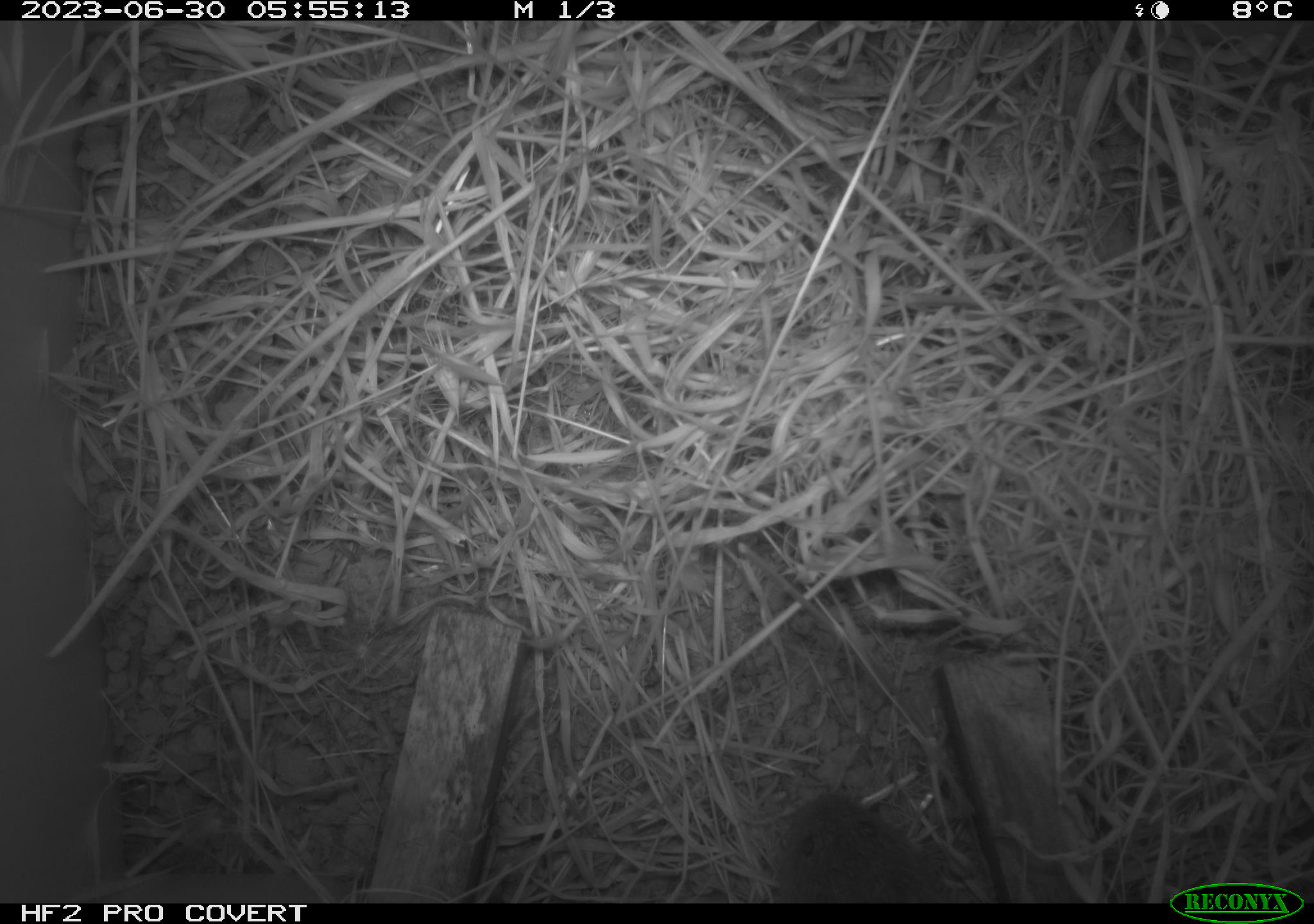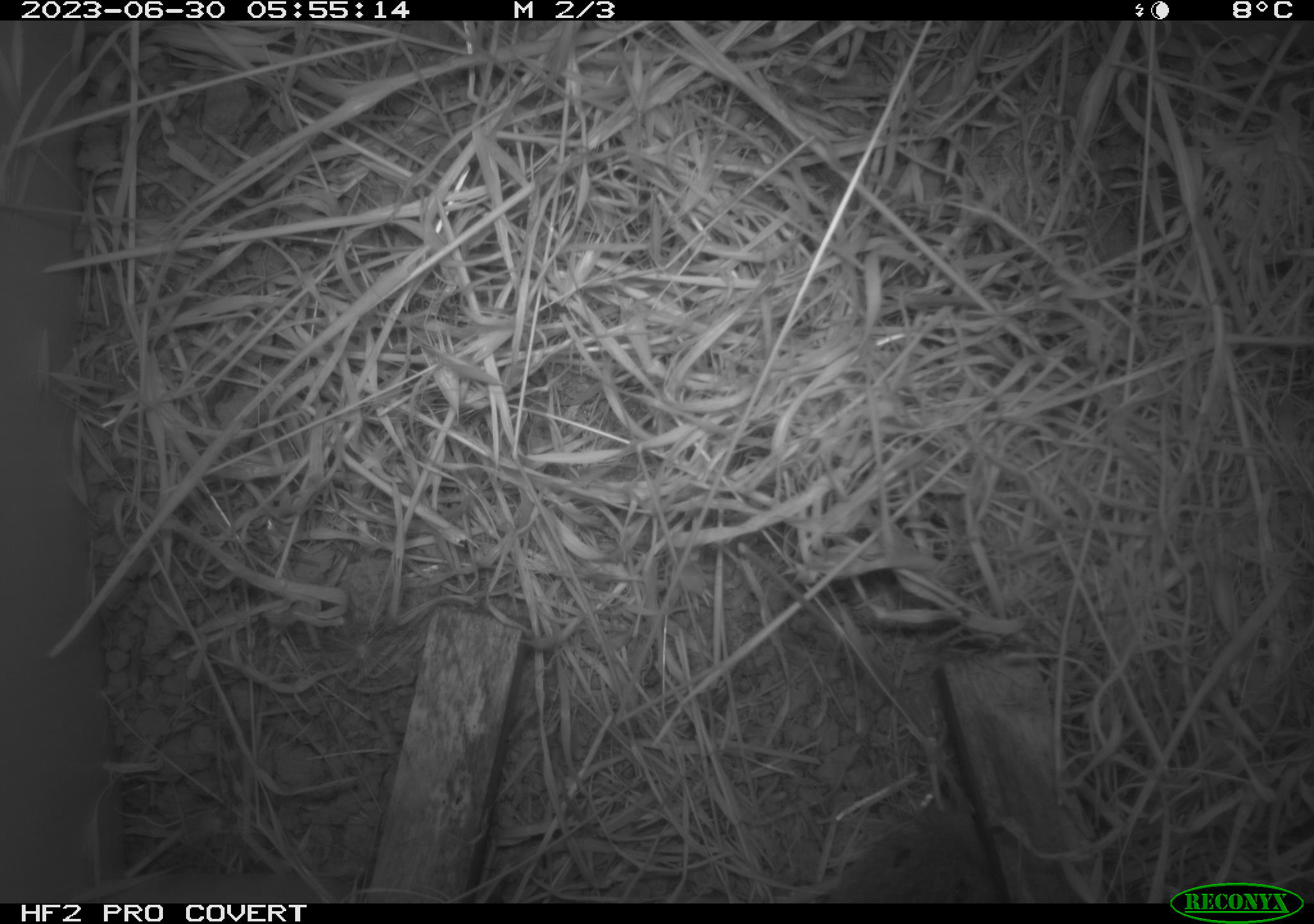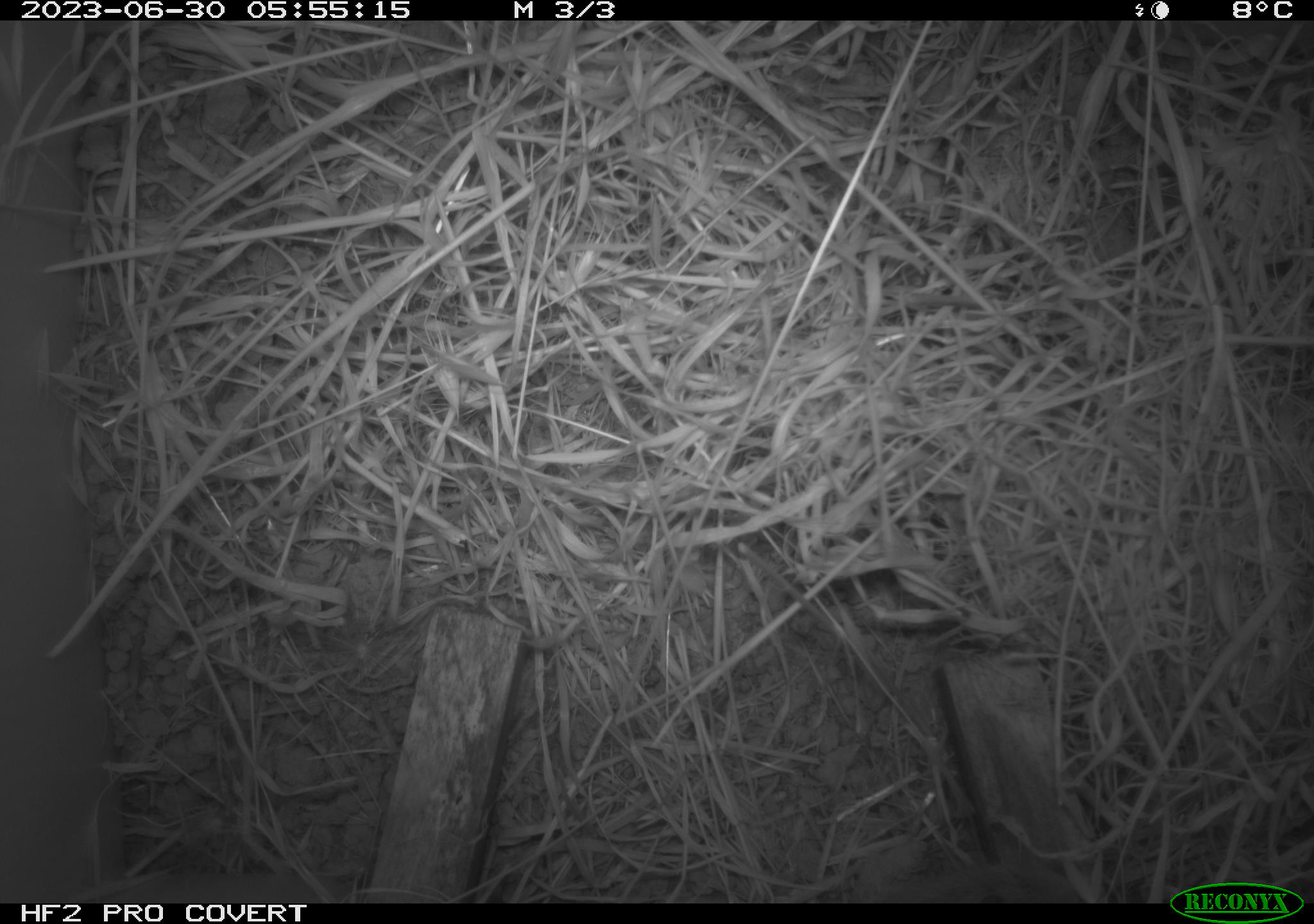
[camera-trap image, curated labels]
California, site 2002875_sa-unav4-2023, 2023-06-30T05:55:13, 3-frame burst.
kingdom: Animalia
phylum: Chordata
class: Mammalia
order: Rodentia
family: Cricetidae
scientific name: Arvicolinae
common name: voles, lemmings, and muskrats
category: arvicolinae subfamily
Arvicolinae subfamily (voles, lemmings, and muskrats) (Arvicolinae).